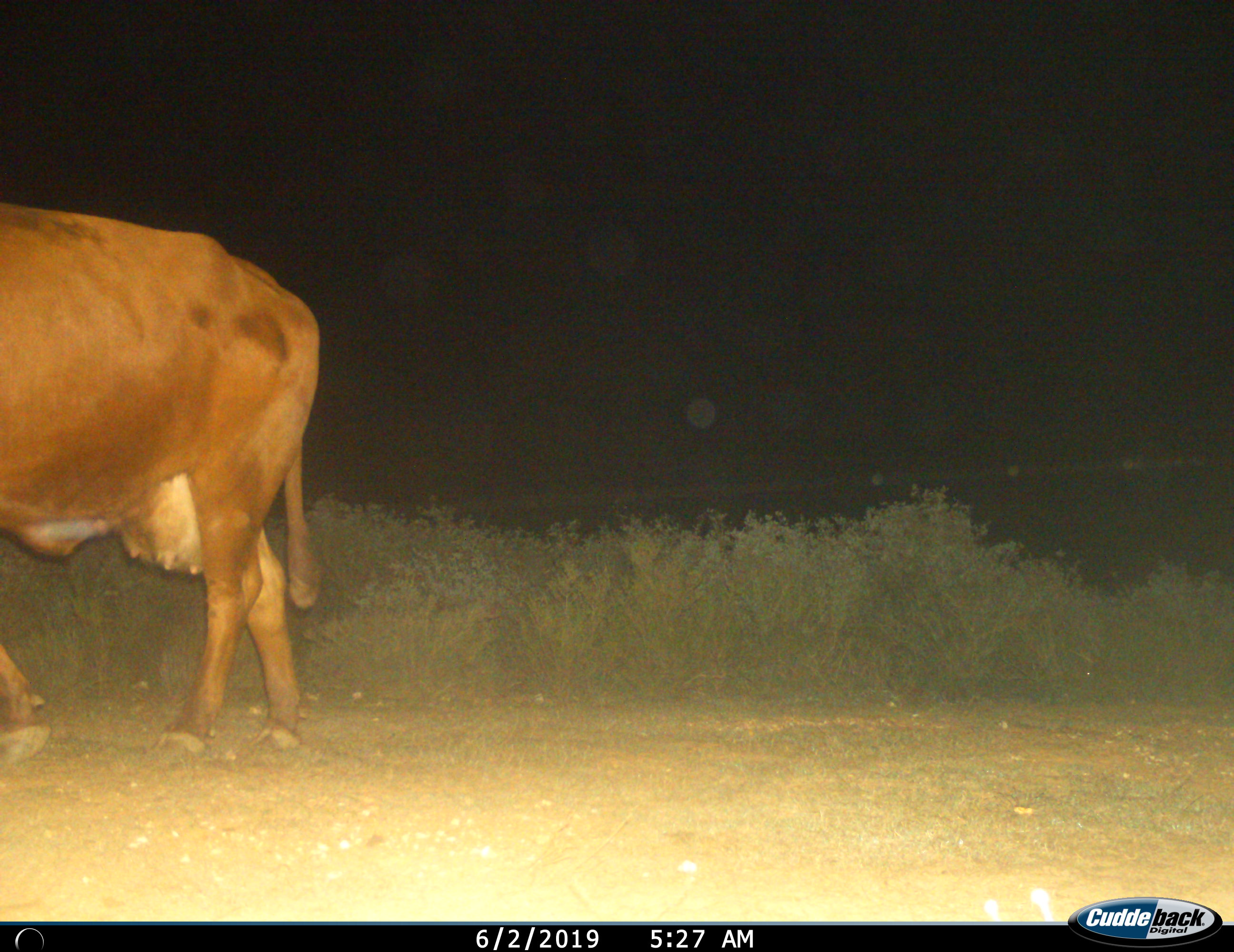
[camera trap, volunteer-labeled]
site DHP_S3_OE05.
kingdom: Animalia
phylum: Chordata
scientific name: Vertebrata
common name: domestic animal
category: domesticanimal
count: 1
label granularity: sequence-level